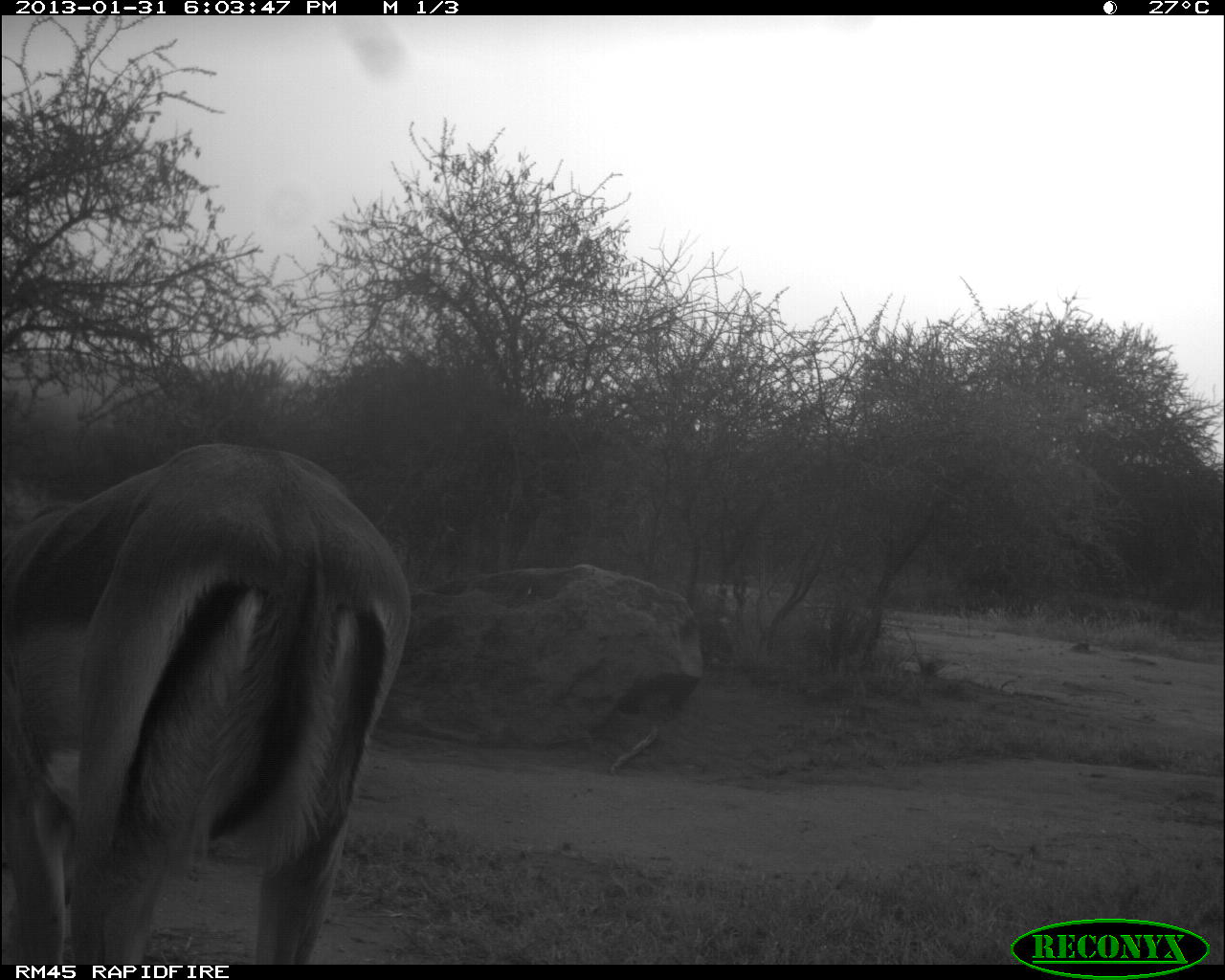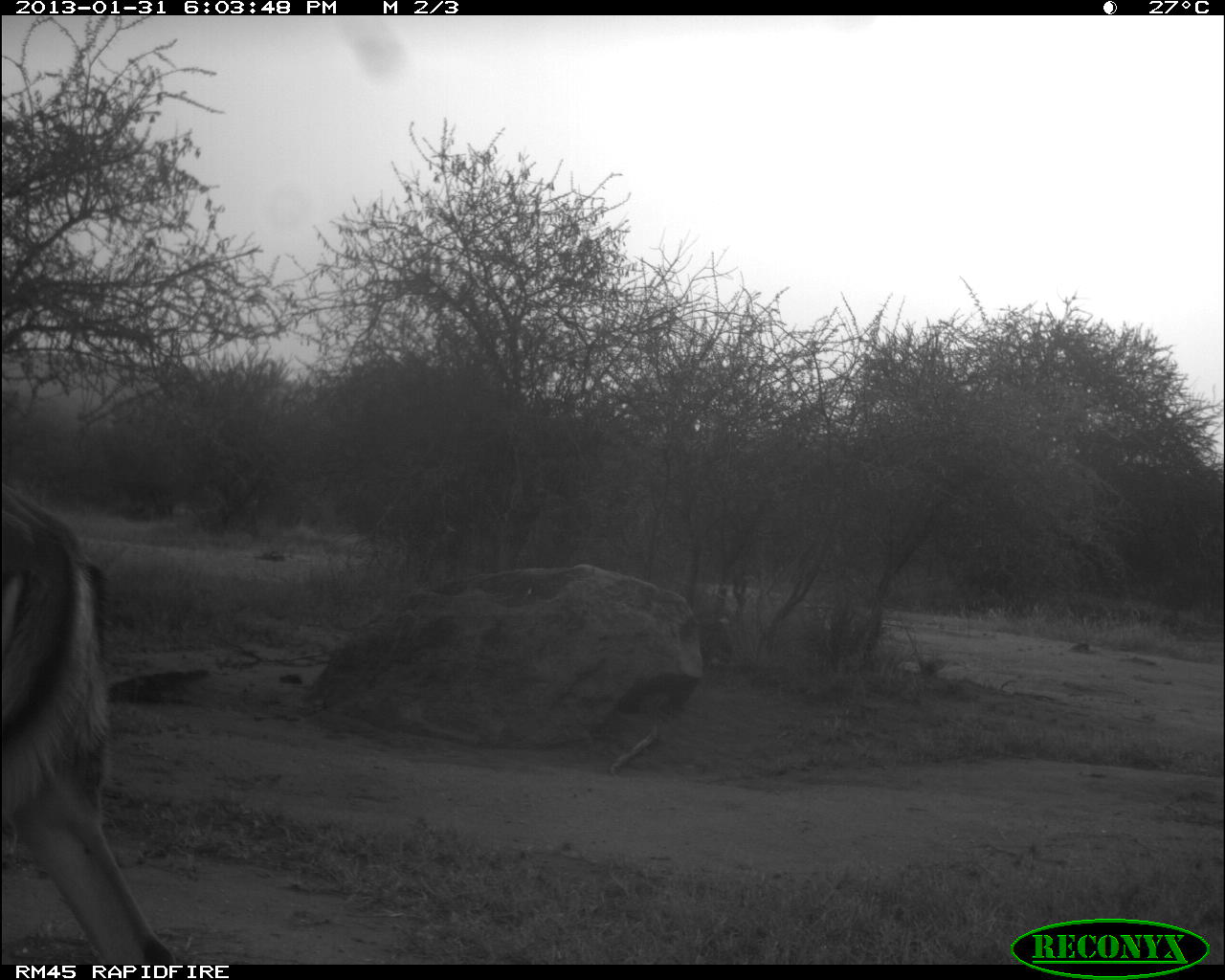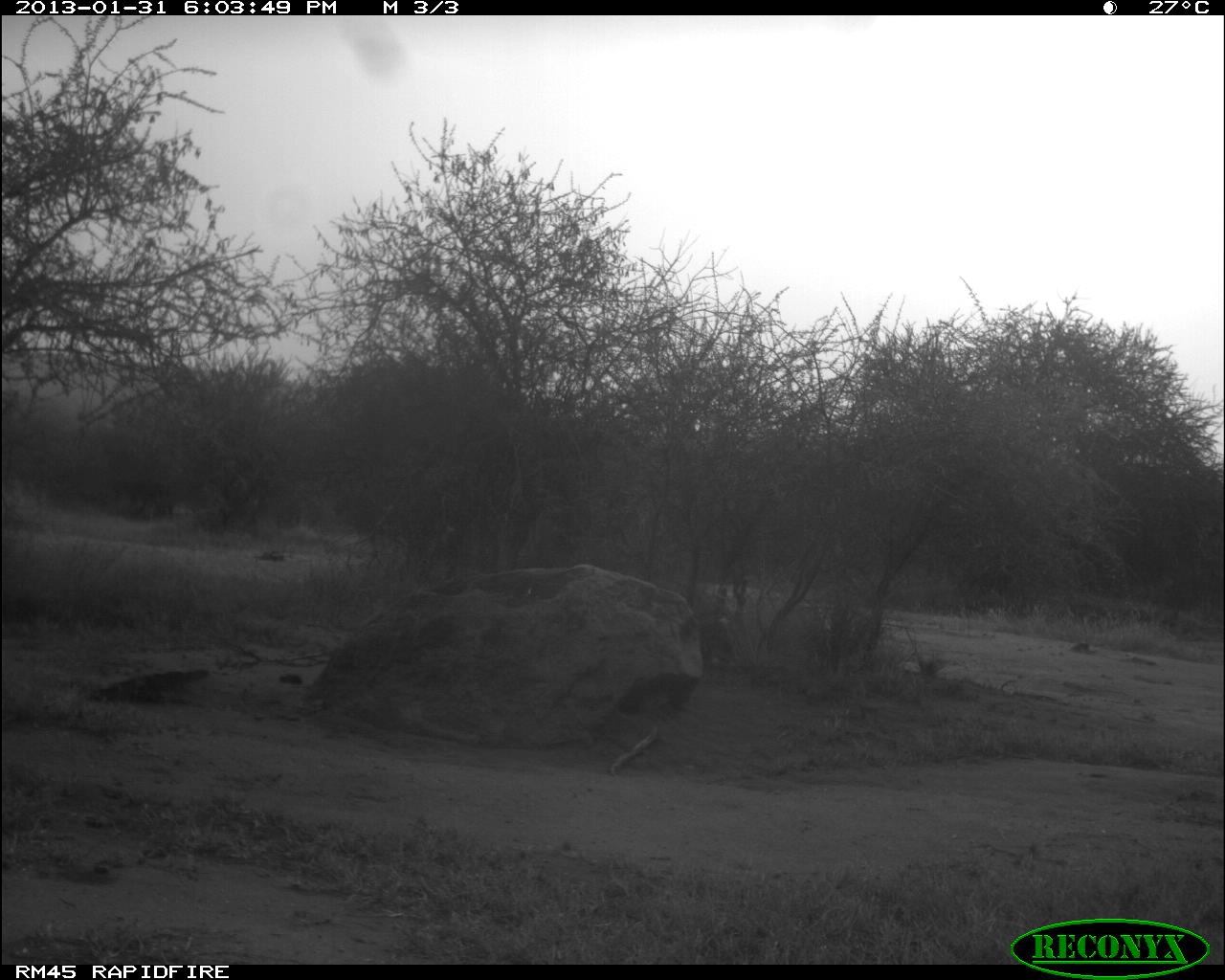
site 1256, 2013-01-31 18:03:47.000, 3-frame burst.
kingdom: Animalia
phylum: Chordata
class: Mammalia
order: Artiodactyla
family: Bovidae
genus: Aepyceros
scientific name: Aepyceros melampus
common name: impala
Aepyceros melampus (impala), count 1.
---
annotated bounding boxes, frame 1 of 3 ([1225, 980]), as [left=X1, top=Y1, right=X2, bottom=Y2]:
aepyceros melampus: [left=12, top=445, right=409, bottom=964]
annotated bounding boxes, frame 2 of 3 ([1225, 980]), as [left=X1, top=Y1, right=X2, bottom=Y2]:
aepyceros melampus: [left=3, top=484, right=175, bottom=962]